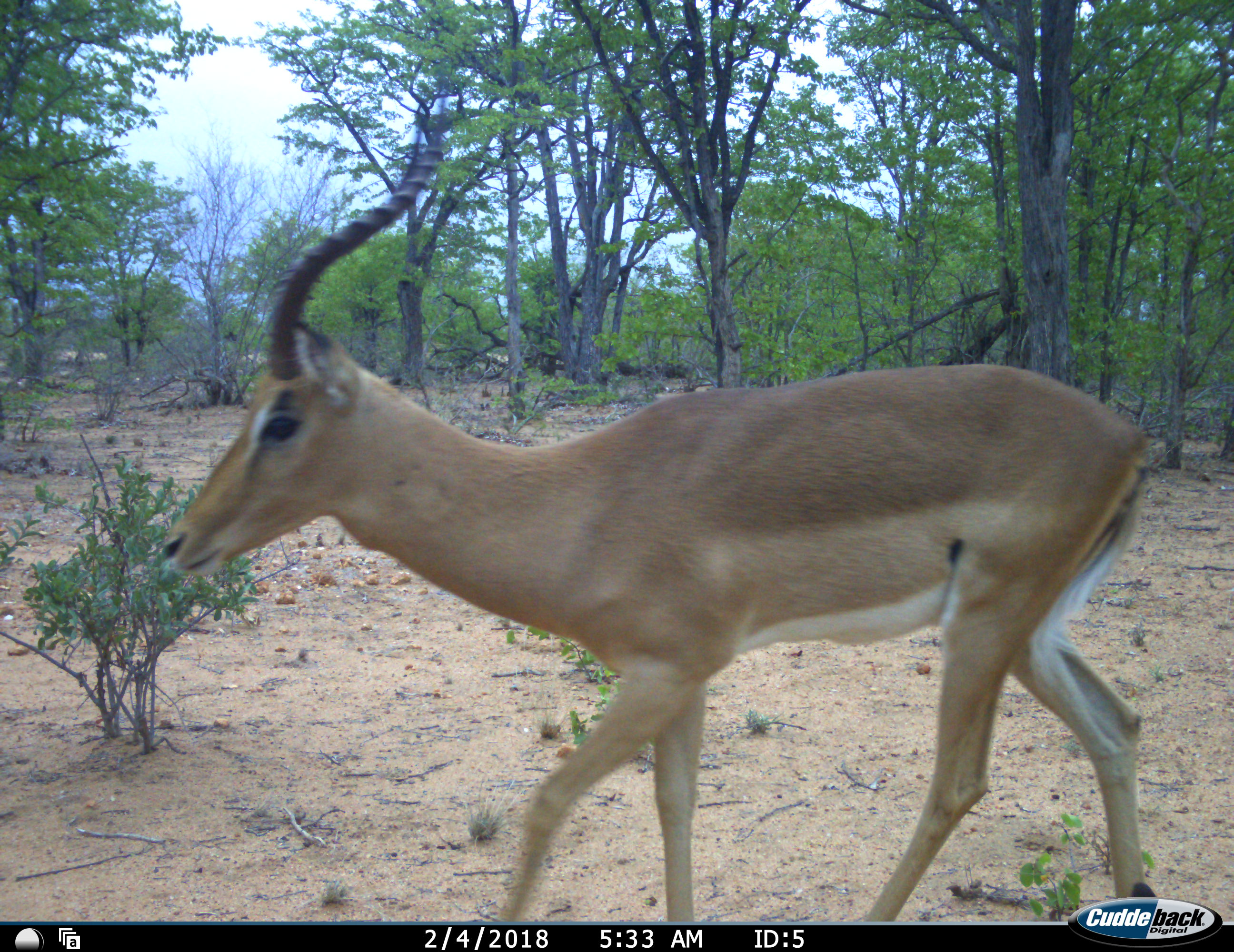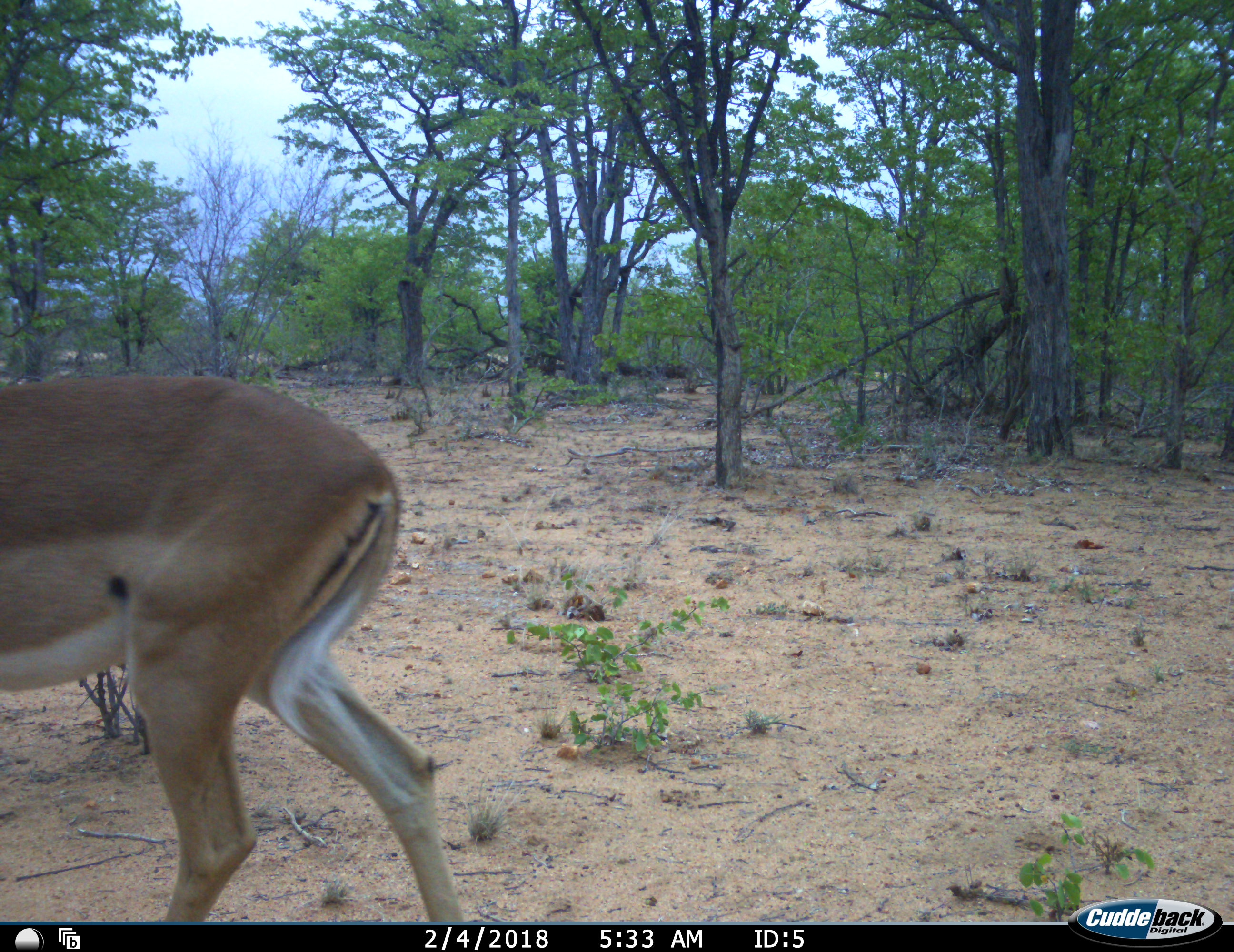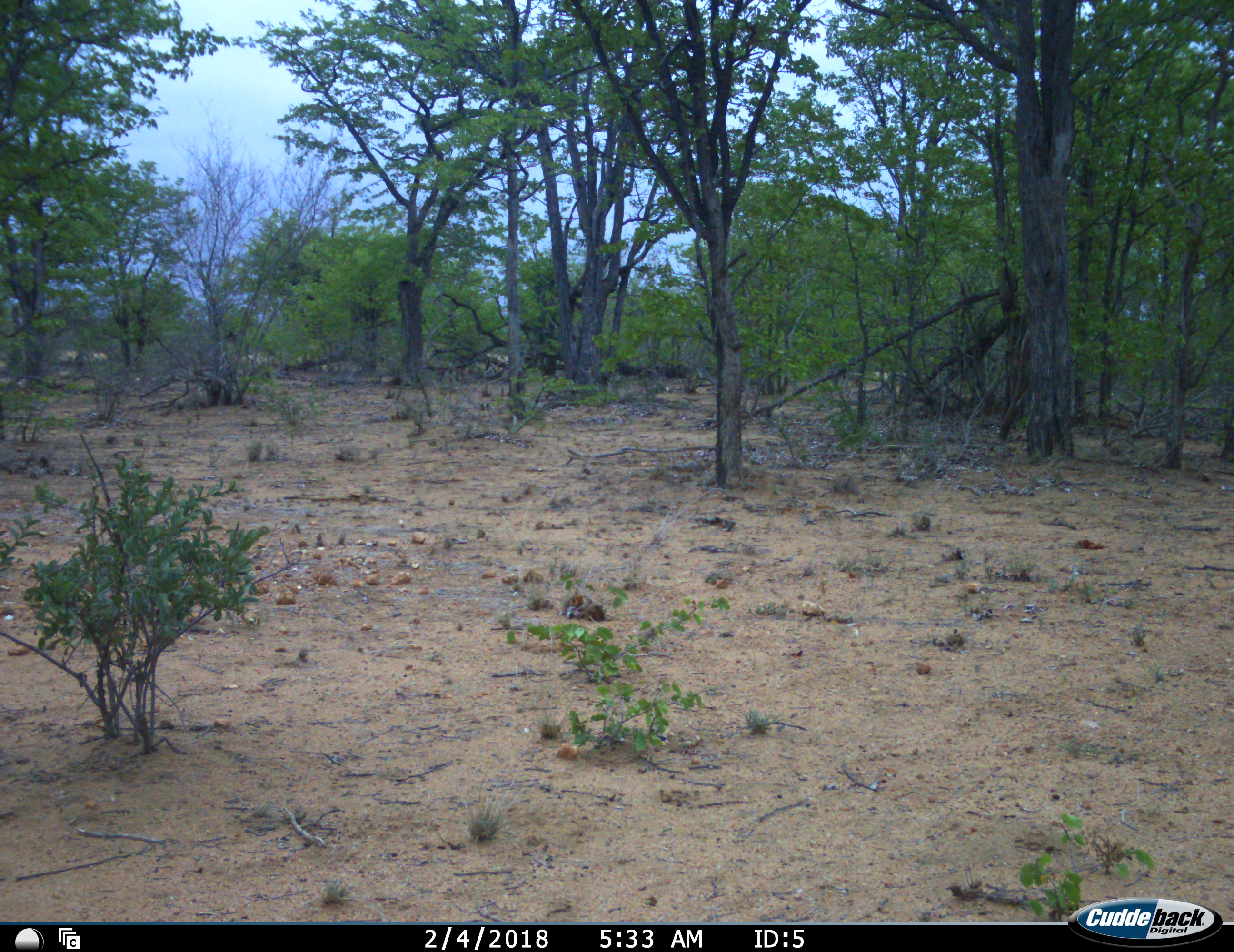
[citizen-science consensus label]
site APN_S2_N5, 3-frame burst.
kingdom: Animalia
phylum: Chordata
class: Mammalia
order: Artiodactyla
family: Bovidae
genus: Aepyceros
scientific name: Aepyceros melampus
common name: impala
Impala (Aepyceros melampus), count 1. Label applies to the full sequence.